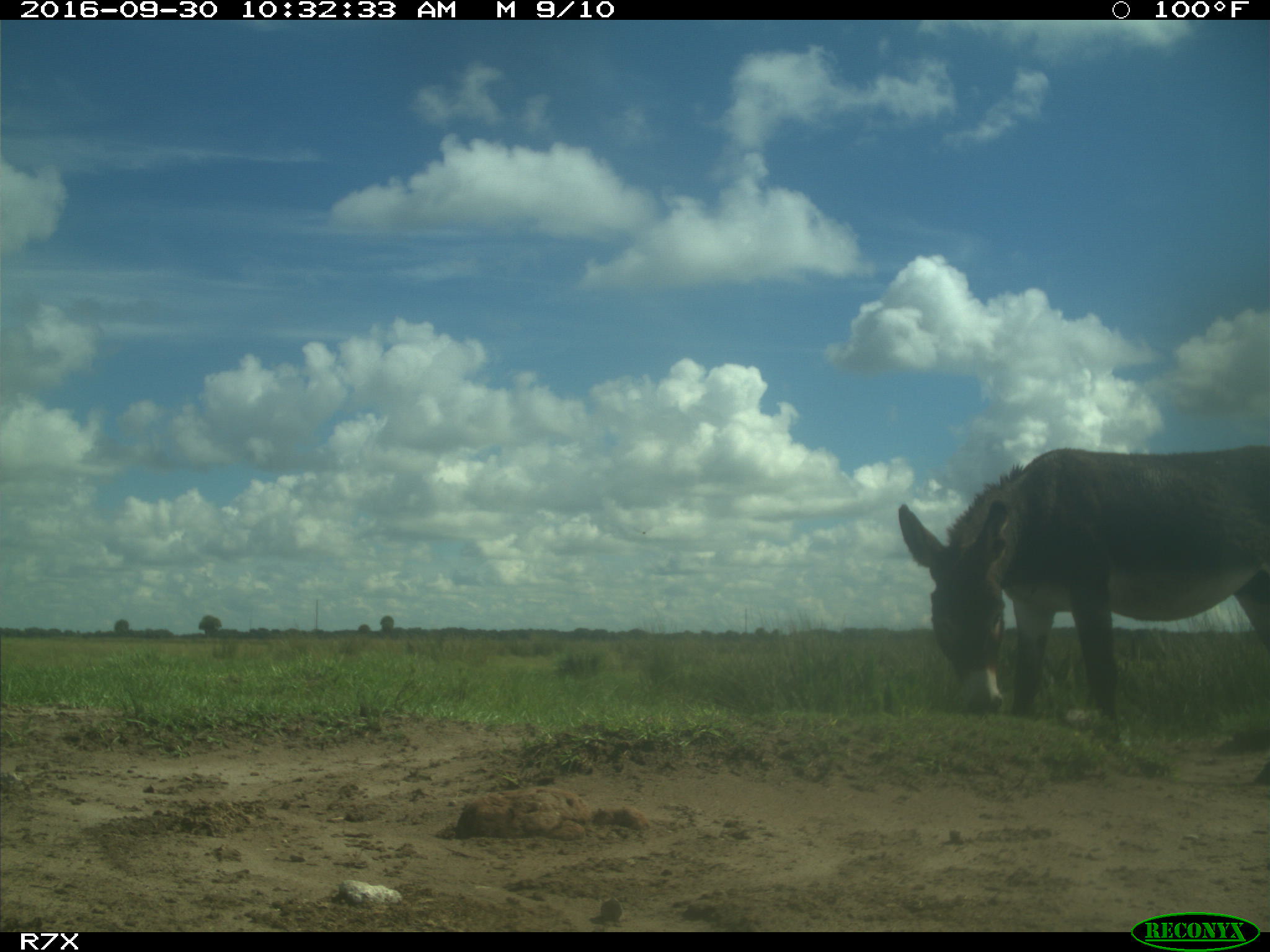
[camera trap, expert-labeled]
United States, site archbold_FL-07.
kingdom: Animalia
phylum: Chordata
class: Mammalia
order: Perissodactyla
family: Equidae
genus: Equus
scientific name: Equus africanus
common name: african wild ass